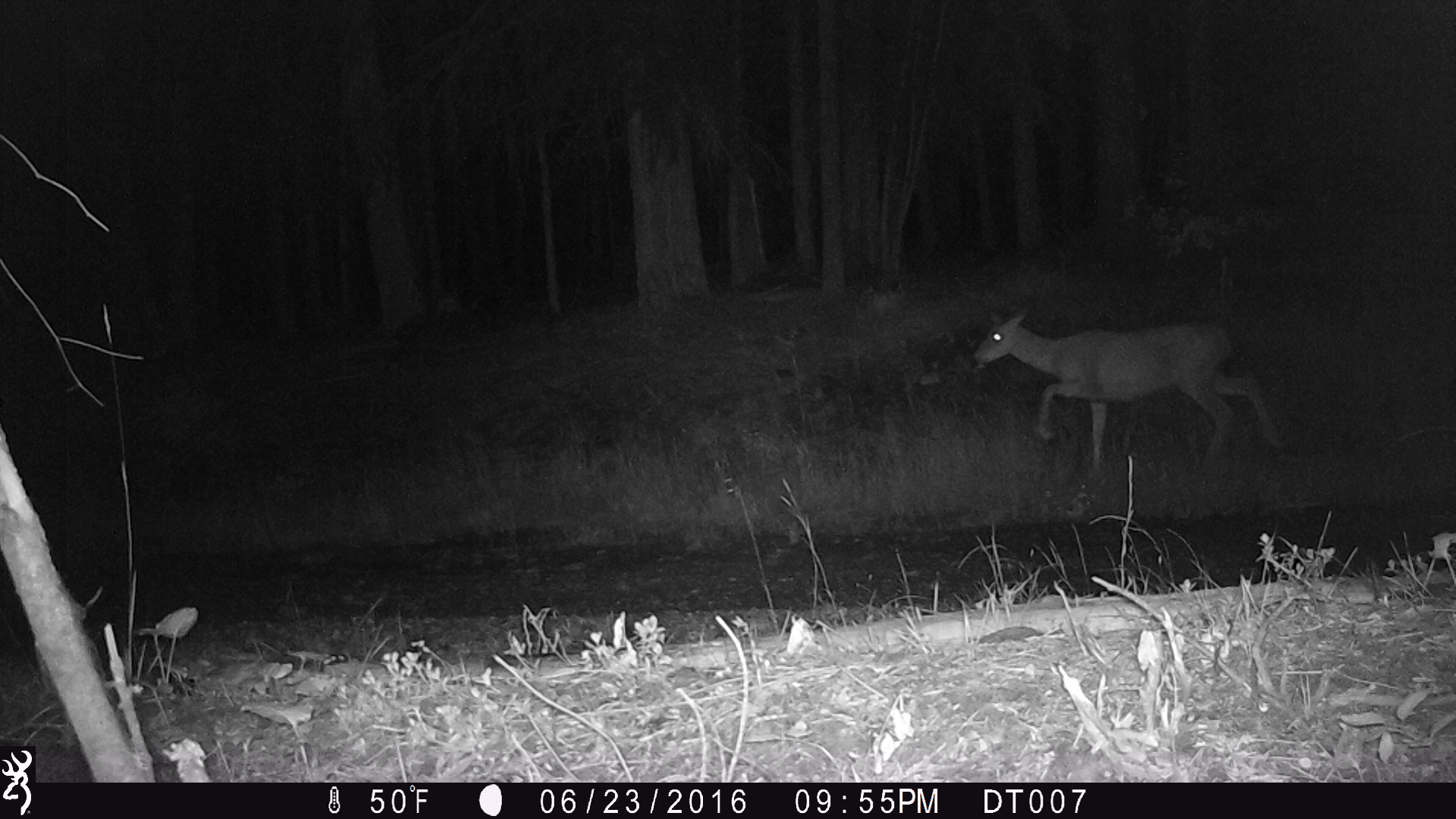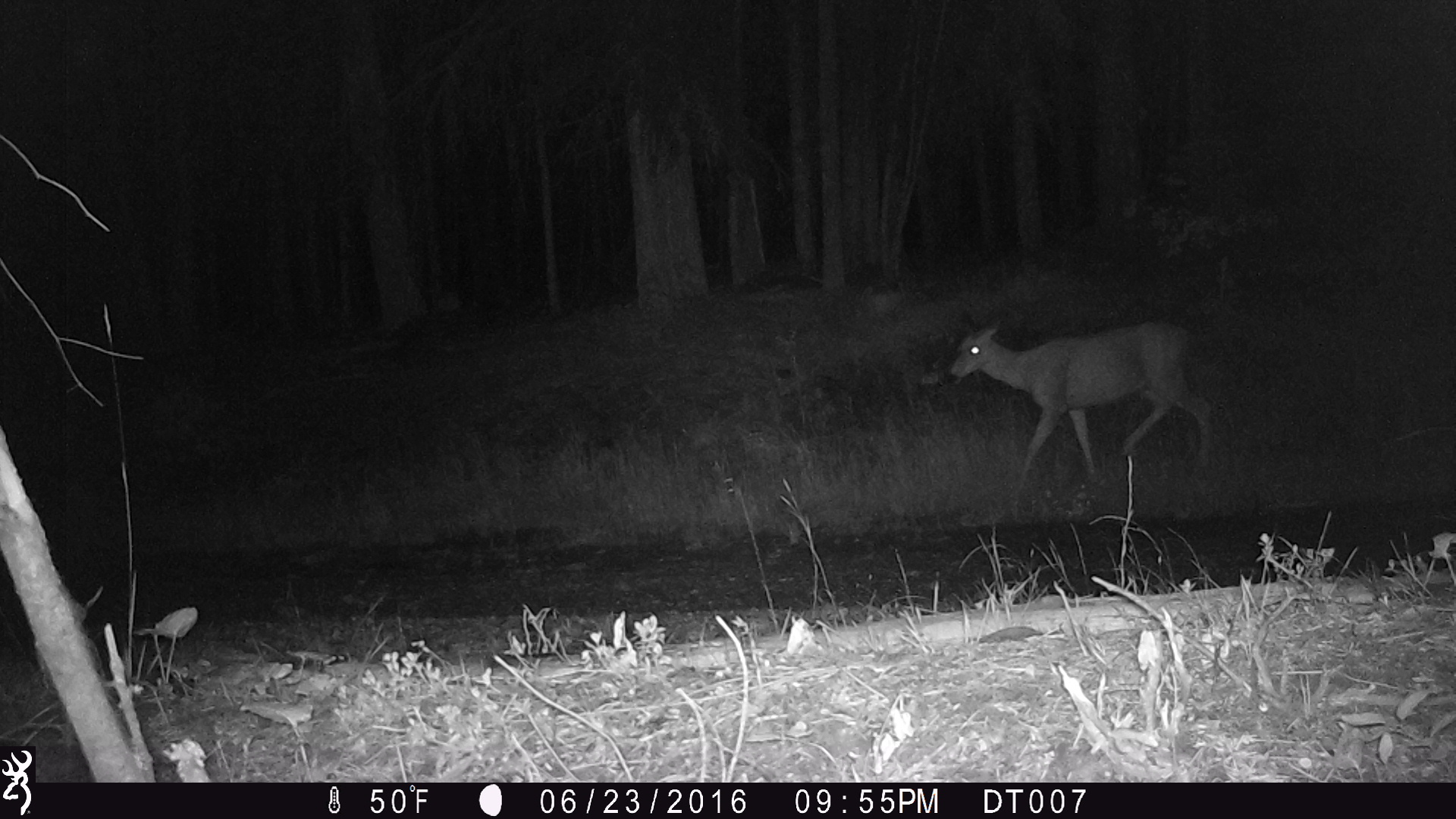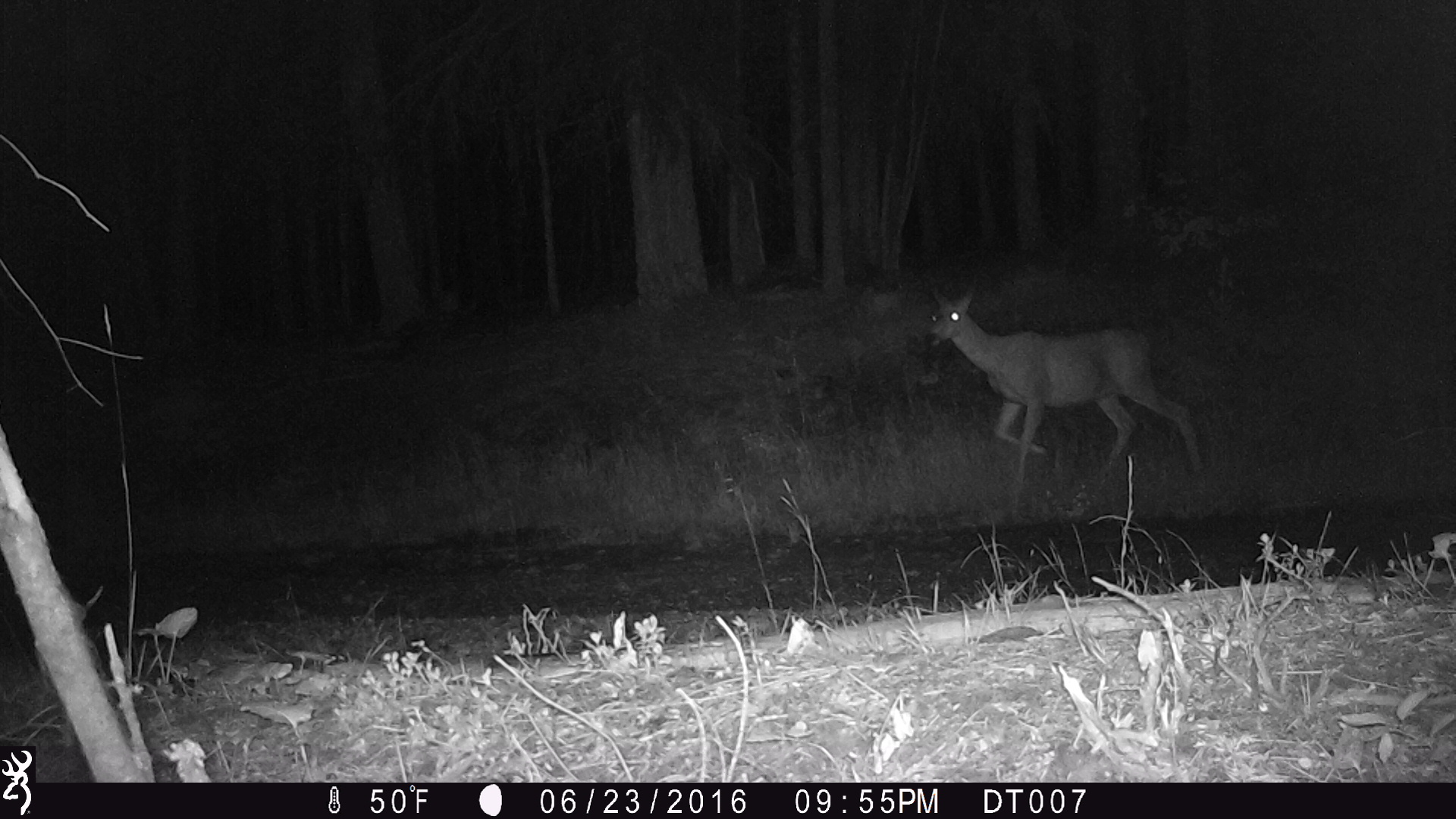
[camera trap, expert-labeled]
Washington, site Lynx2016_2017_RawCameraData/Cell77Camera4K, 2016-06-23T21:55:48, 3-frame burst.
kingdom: Animalia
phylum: Chordata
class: Mammalia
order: Artiodactyla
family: Cervidae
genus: Odocoileus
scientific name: Odocoileus hemionus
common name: mule deer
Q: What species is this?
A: Odocoileus hemionus (mule deer).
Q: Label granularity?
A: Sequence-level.